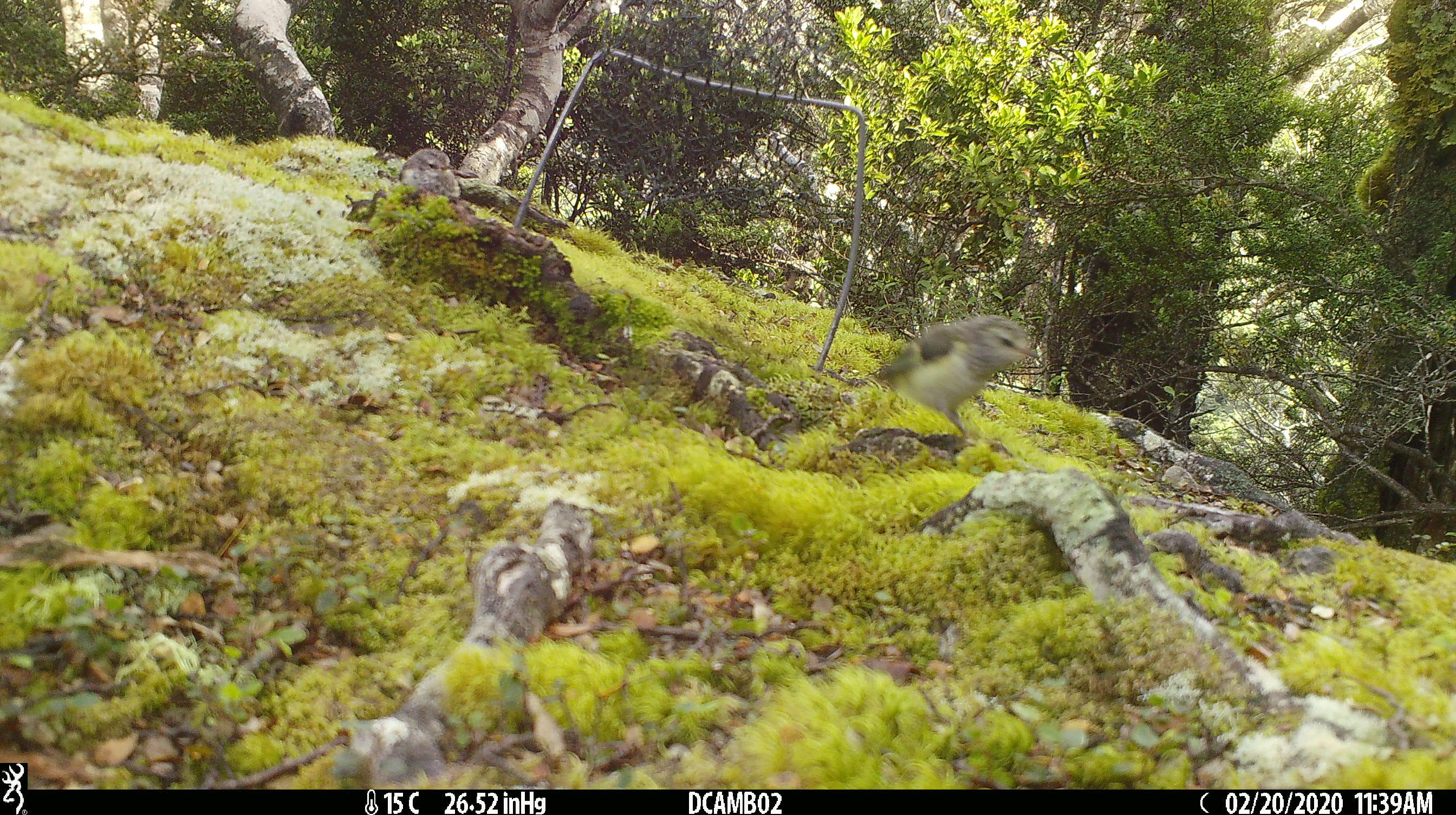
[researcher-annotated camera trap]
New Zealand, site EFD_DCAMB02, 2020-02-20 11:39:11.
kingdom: Animalia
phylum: Chordata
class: Aves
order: Passeriformes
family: Acanthisittidae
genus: Acanthisitta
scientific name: Acanthisitta chloris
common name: rifleman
Rifleman (Acanthisitta chloris).